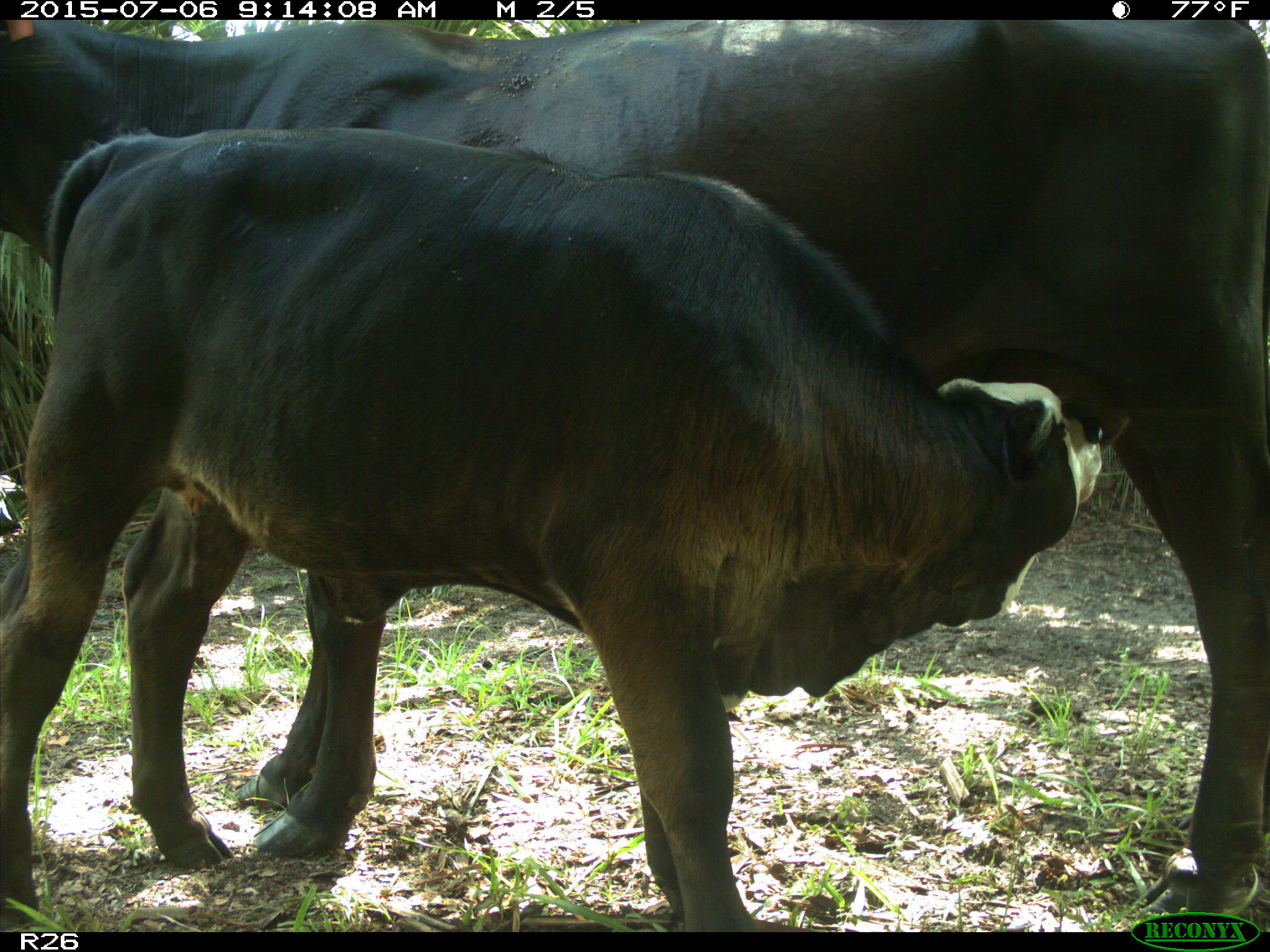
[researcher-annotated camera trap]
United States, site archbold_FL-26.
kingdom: Animalia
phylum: Chordata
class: Mammalia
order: Artiodactyla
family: Bovidae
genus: Bos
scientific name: Bos taurus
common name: domestic cow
Bos taurus (domestic cow).